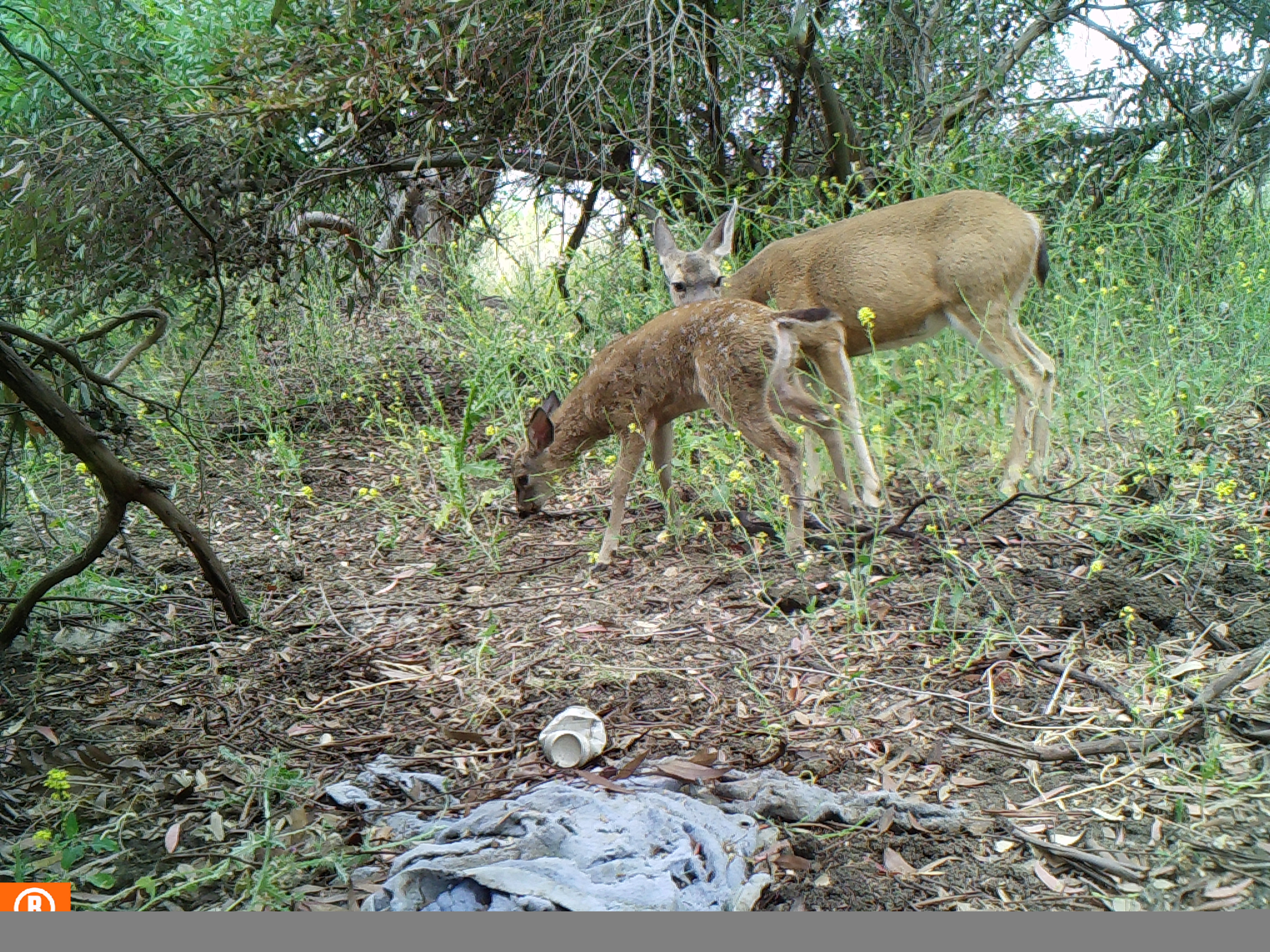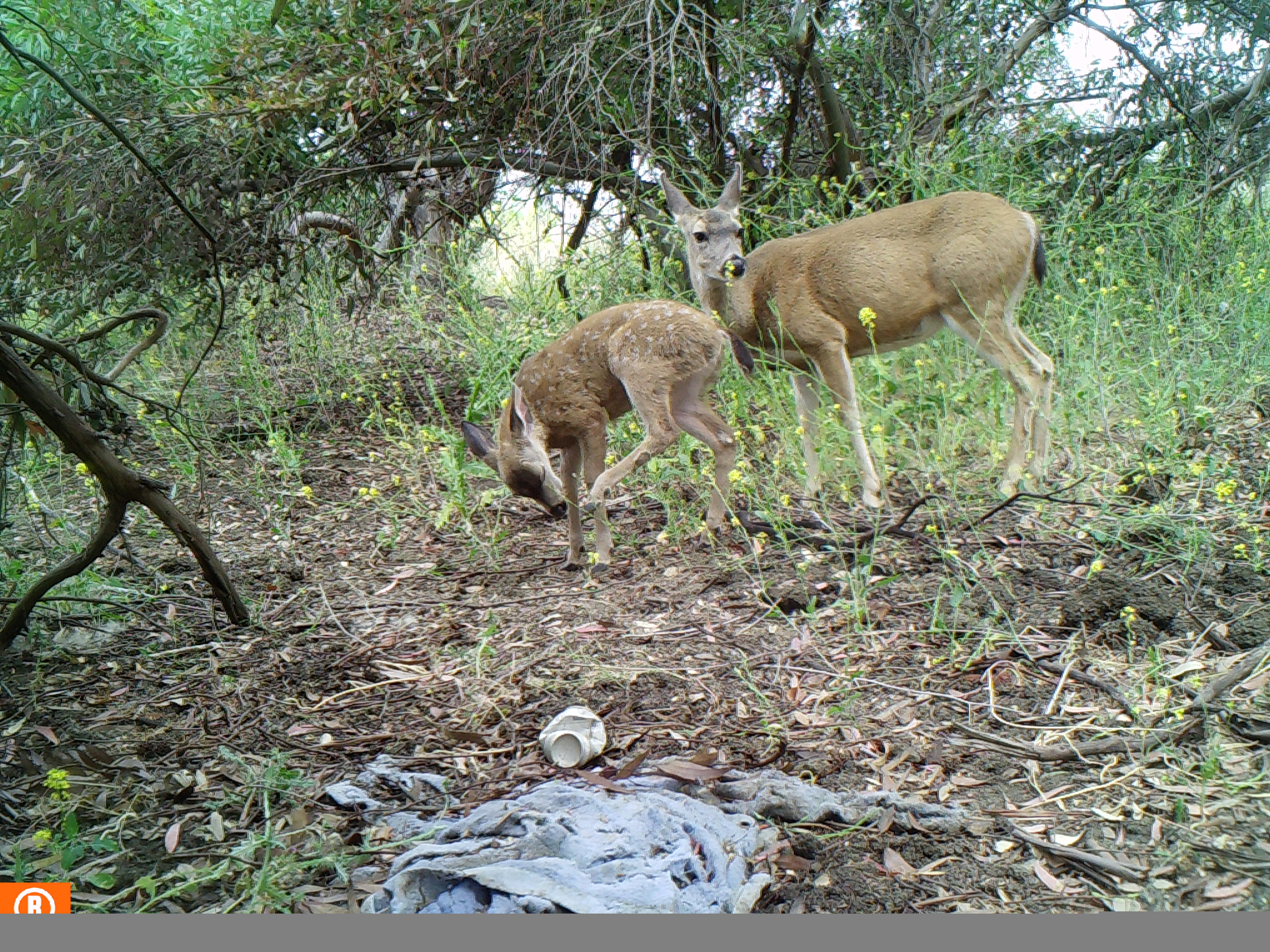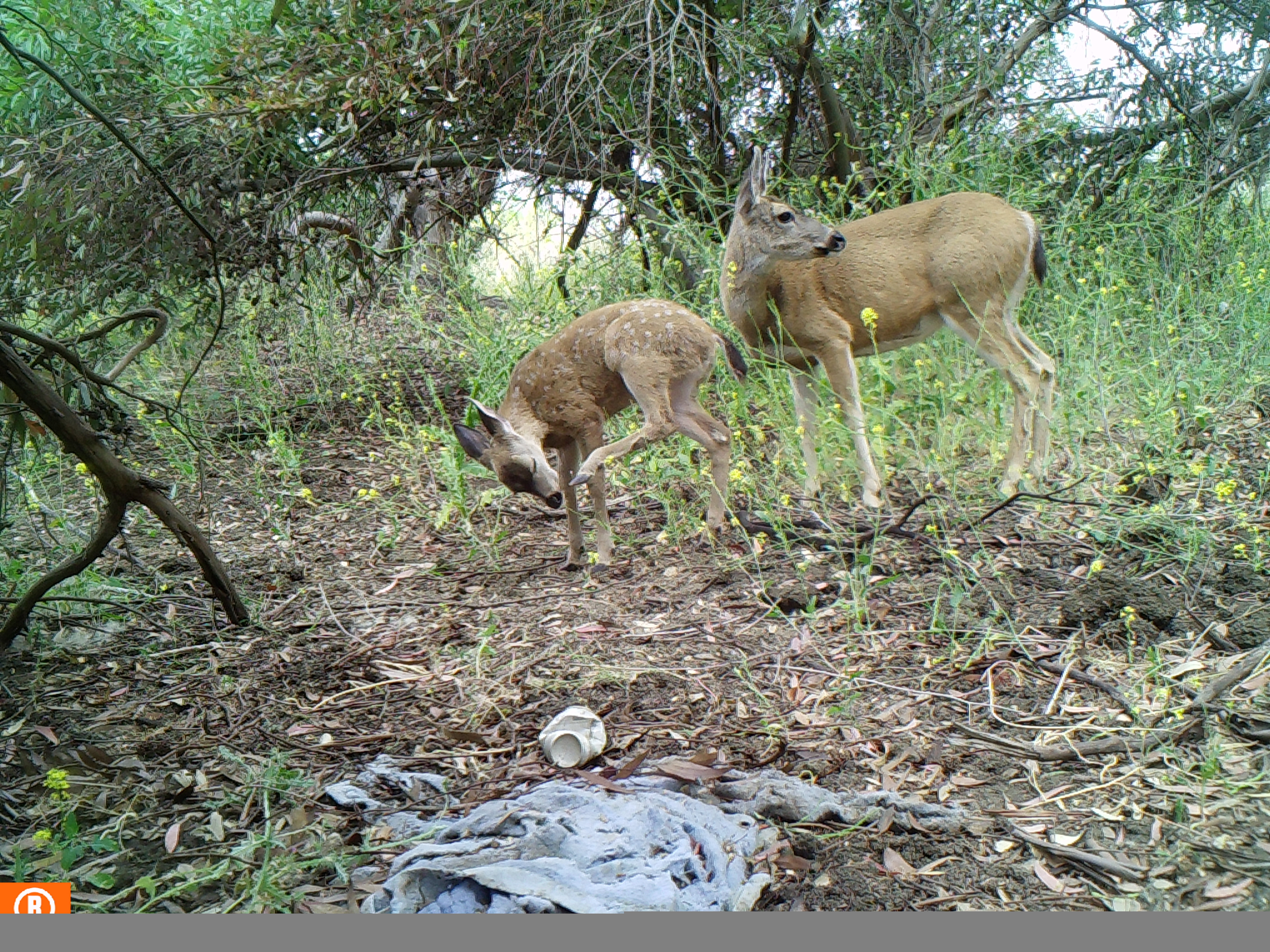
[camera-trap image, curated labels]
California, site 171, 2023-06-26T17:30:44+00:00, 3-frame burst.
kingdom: Animalia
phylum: Chordata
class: Mammalia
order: Artiodactyla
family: Cervidae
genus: Odocoileus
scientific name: Odocoileus hemionus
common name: mule deer